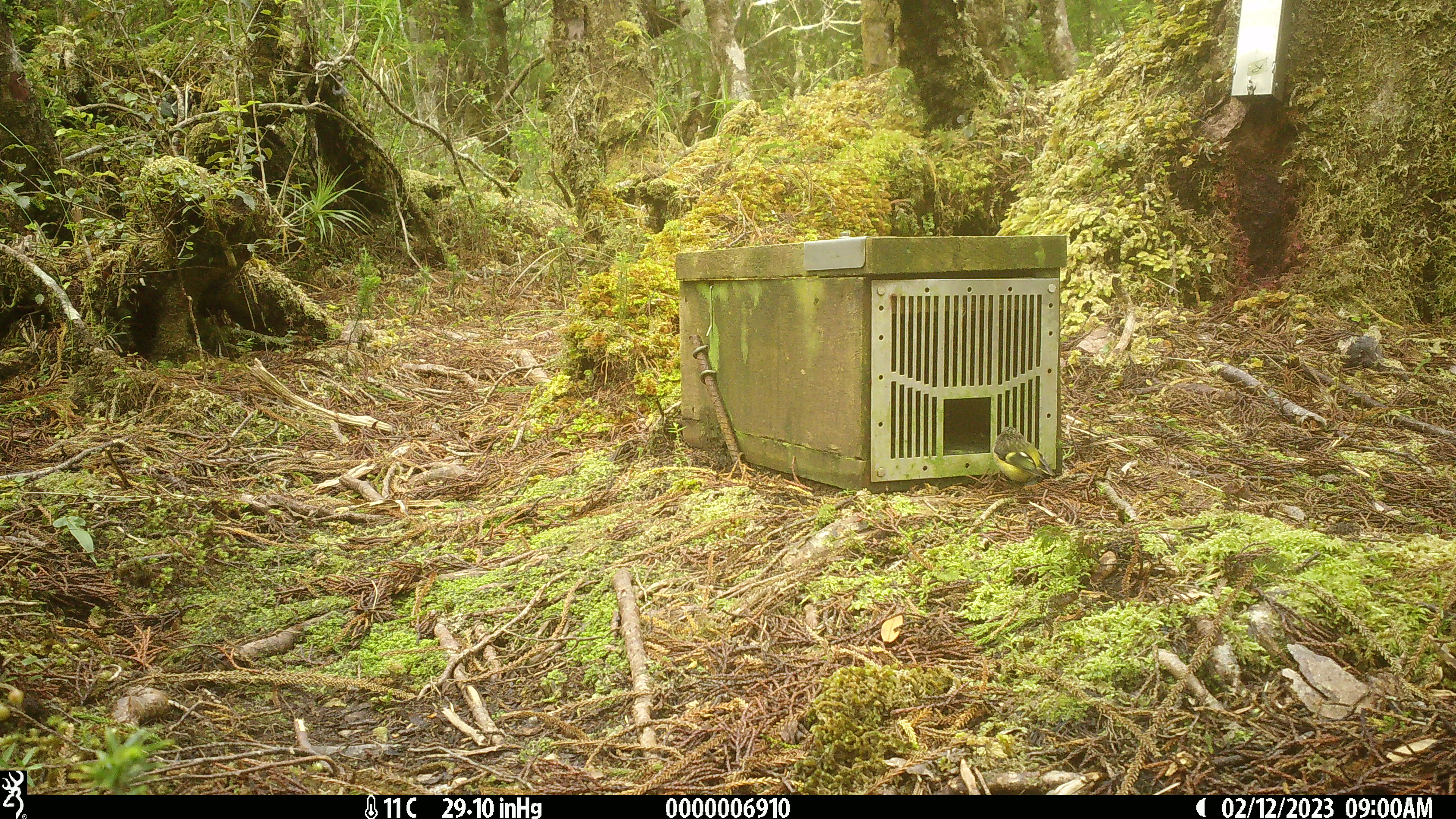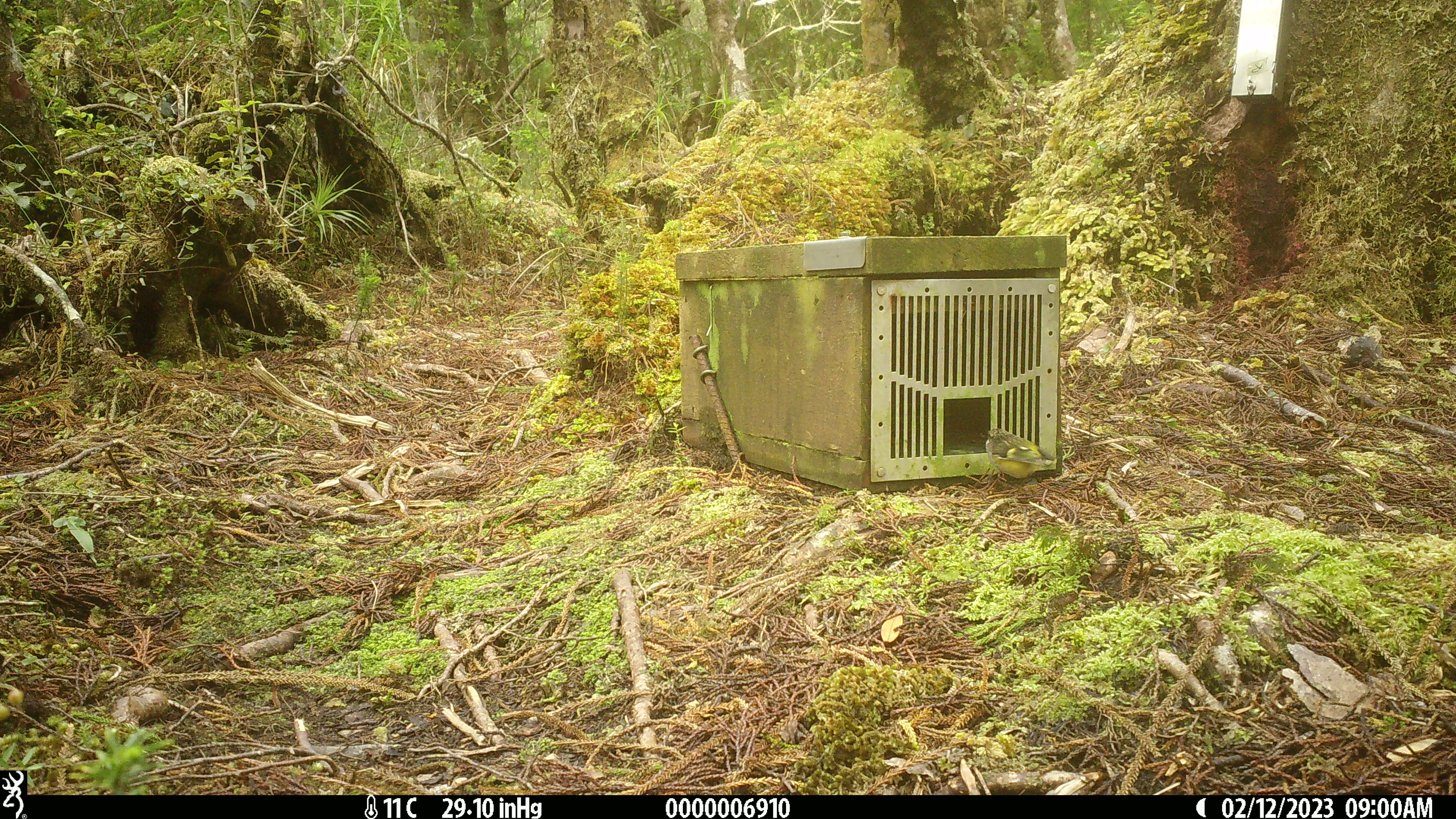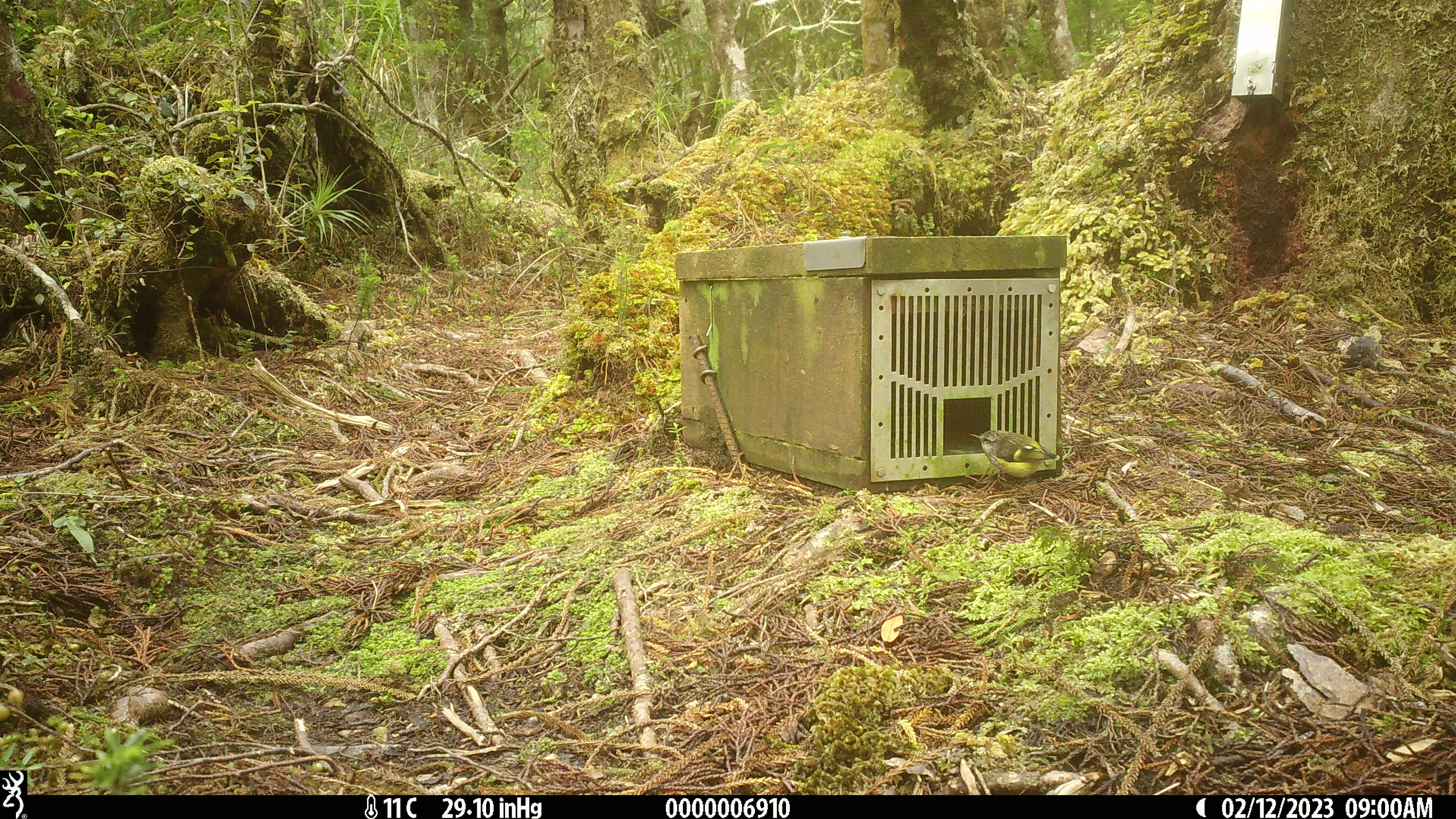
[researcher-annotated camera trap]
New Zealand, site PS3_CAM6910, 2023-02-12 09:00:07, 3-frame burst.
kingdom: Animalia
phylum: Chordata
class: Aves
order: Passeriformes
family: Acanthisittidae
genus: Acanthisitta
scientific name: Acanthisitta chloris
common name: rifleman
Rifleman (Acanthisitta chloris).